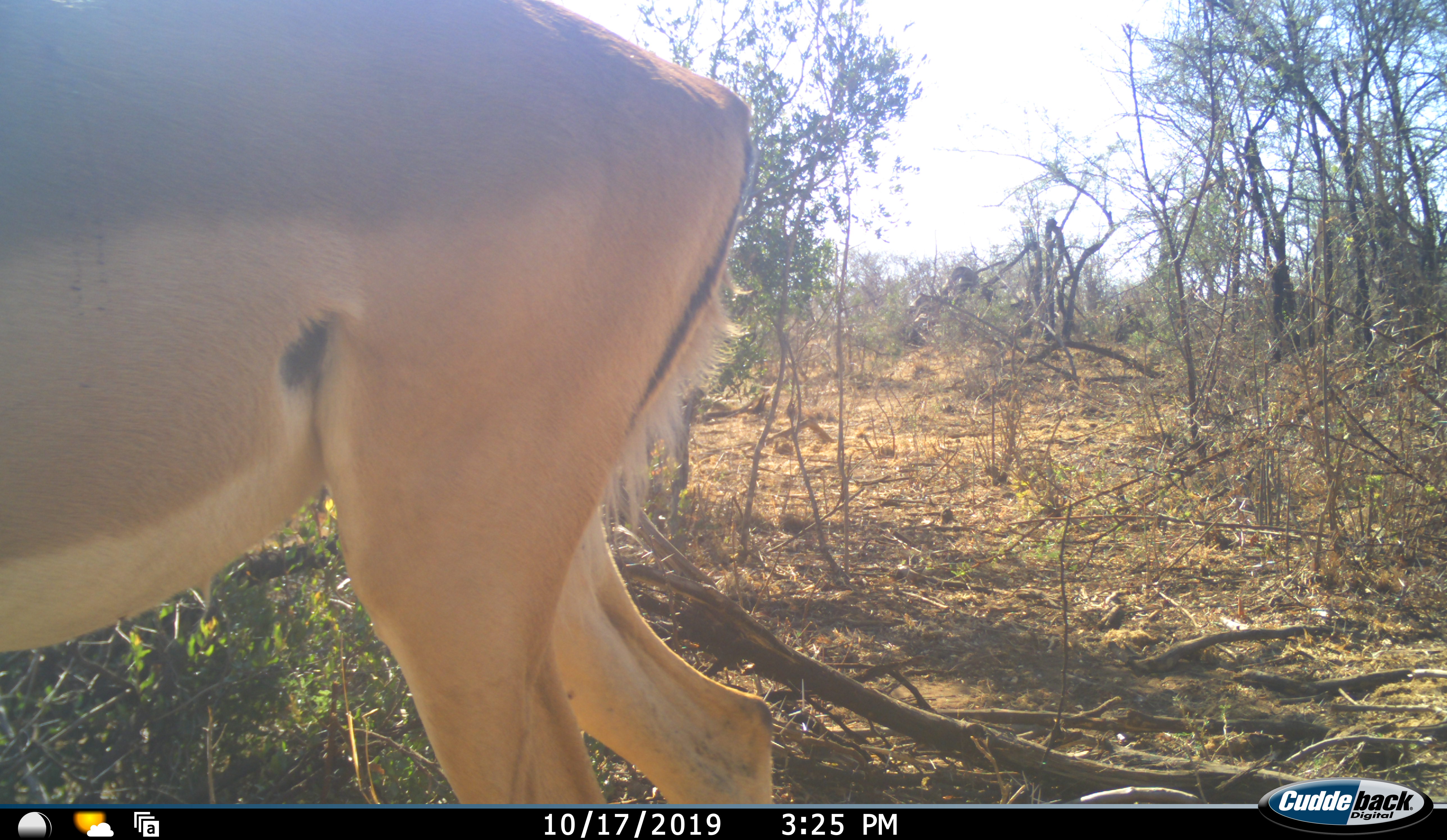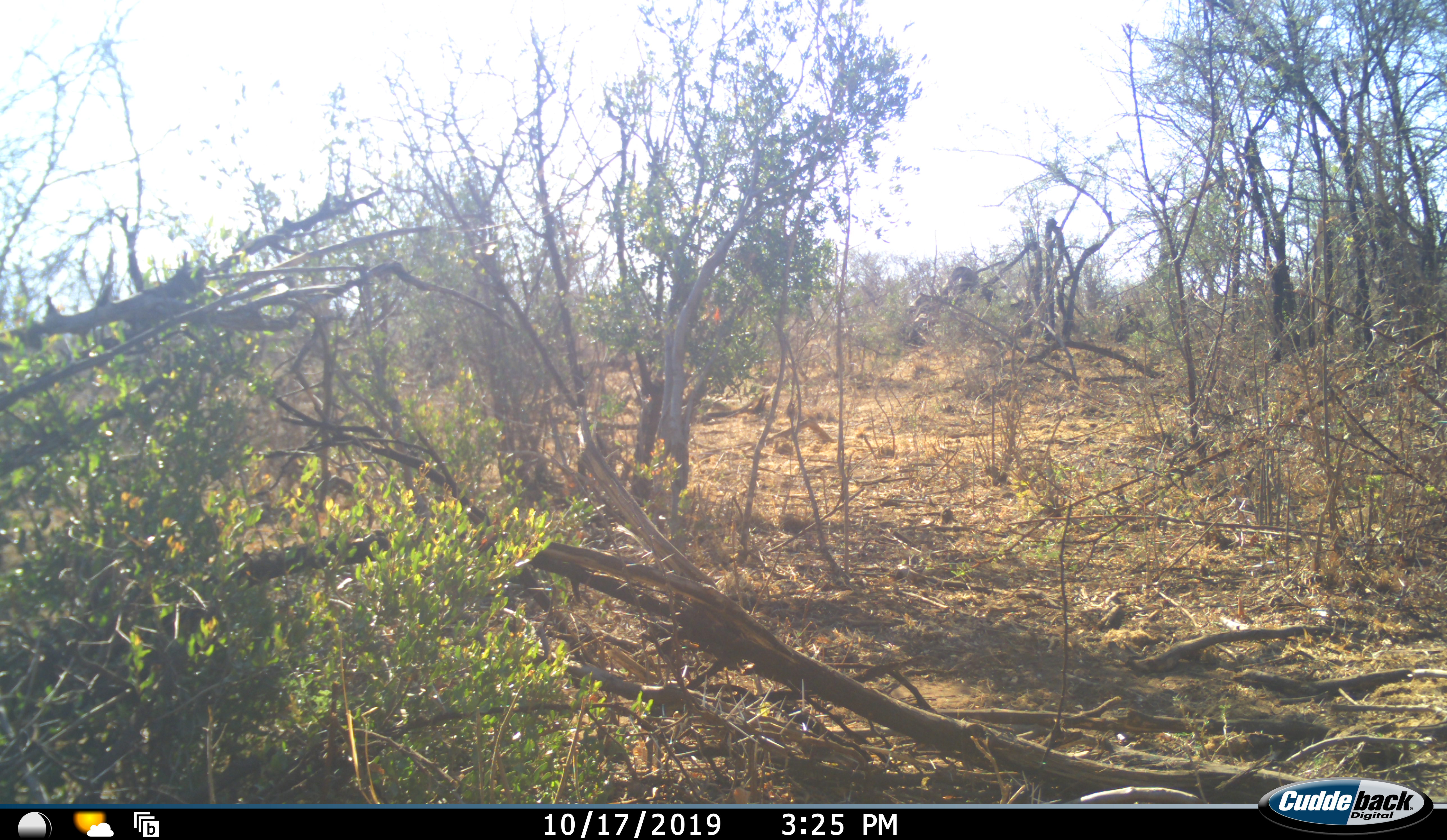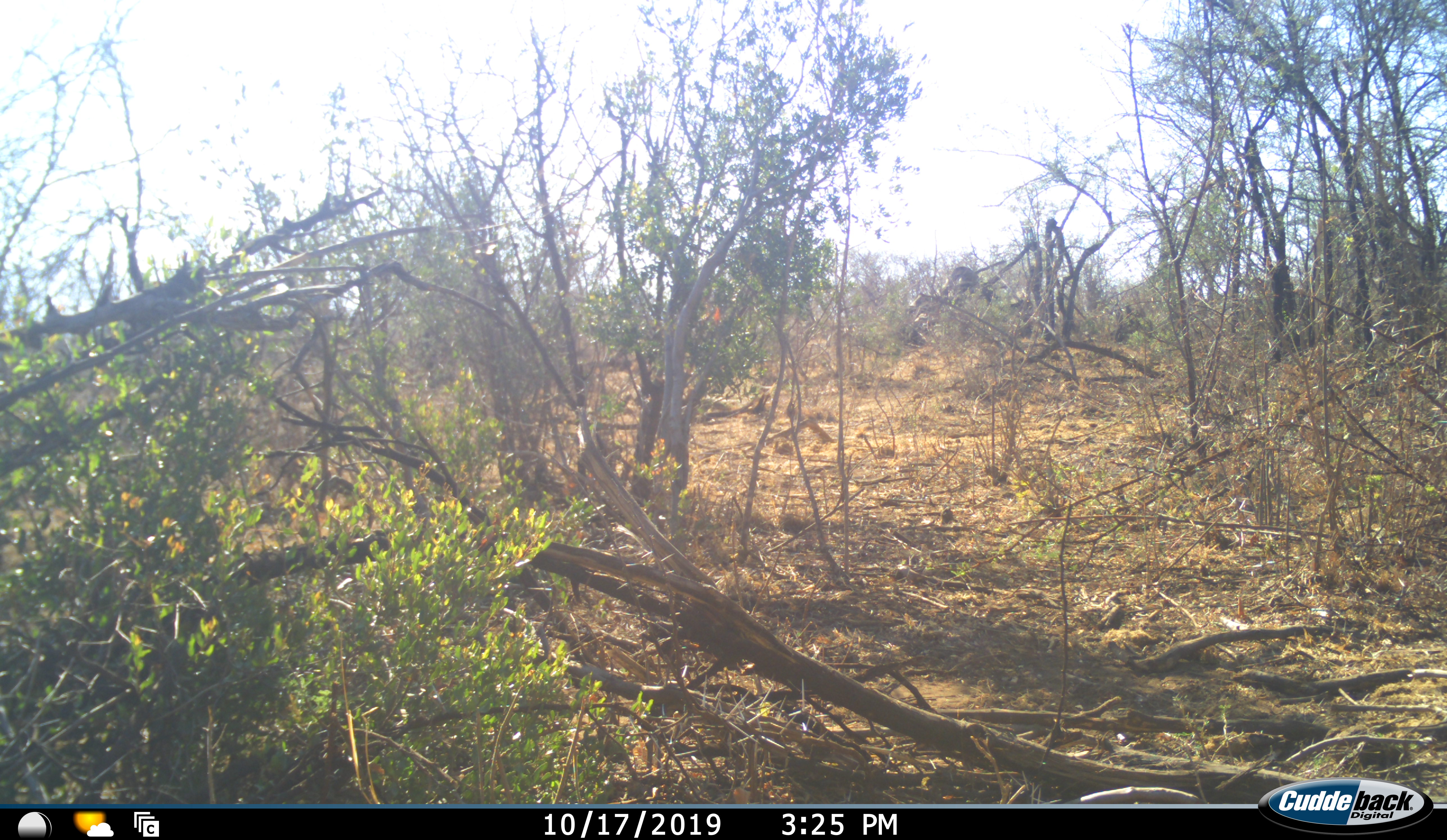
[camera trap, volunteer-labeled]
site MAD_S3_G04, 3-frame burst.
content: unidentified animal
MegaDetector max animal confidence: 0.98